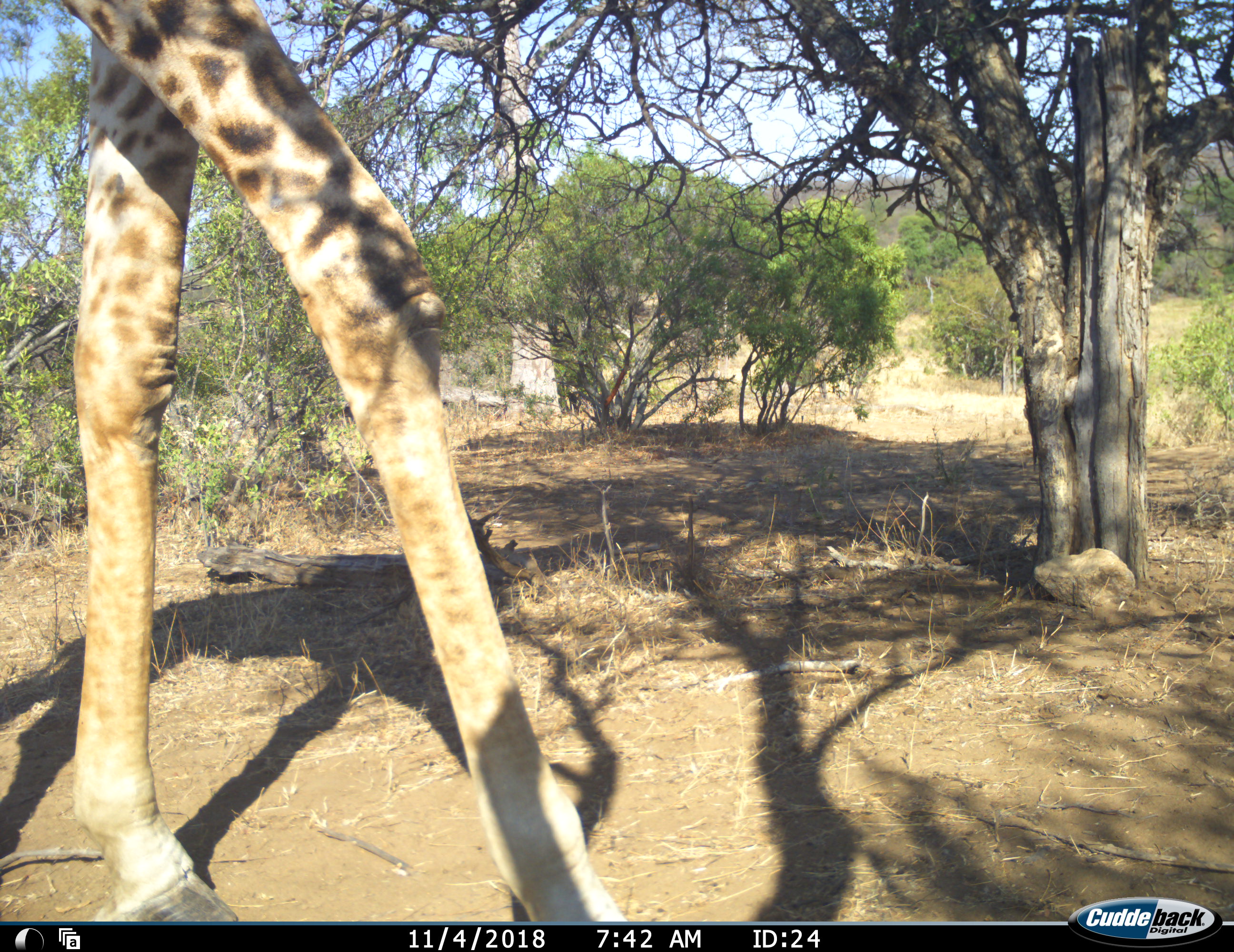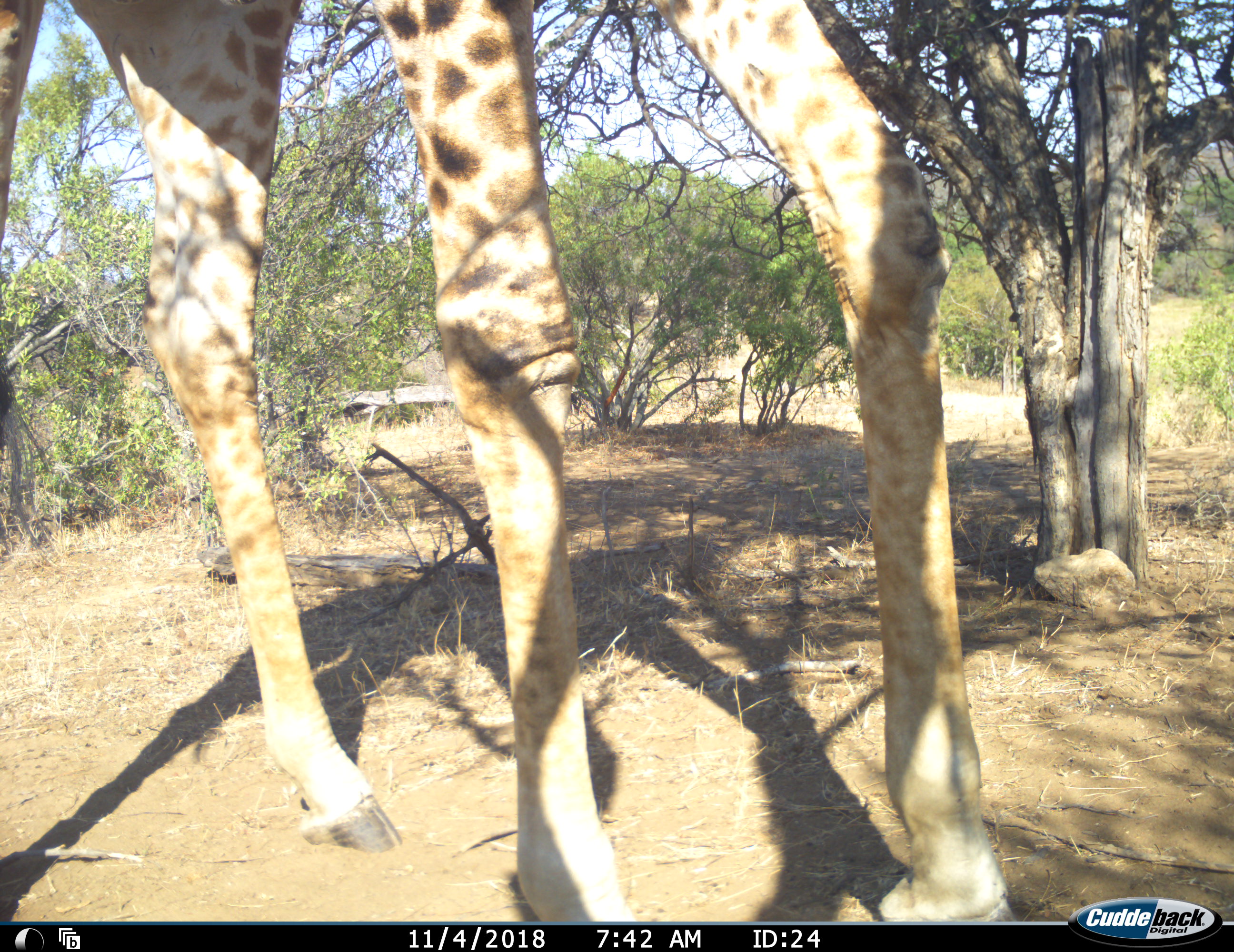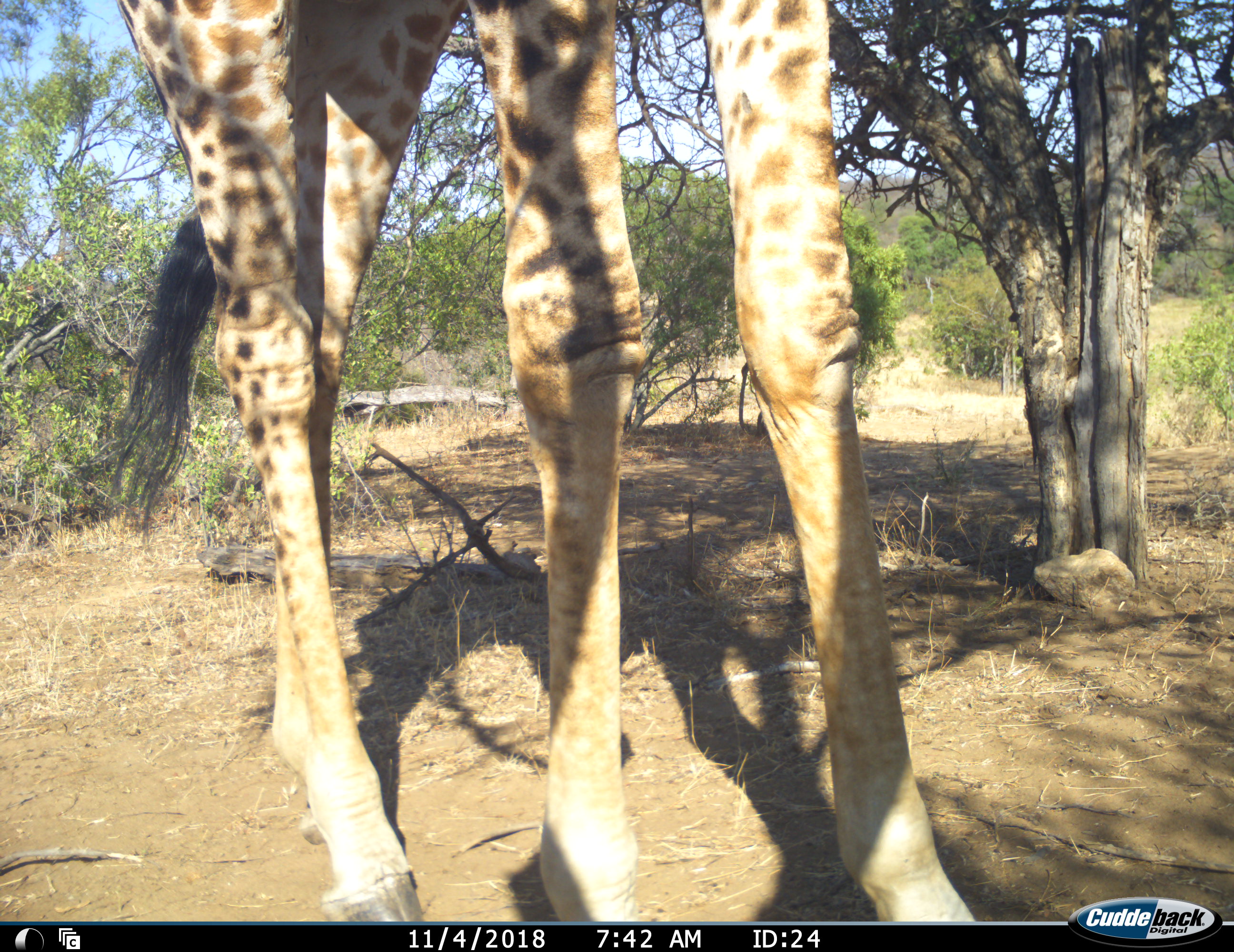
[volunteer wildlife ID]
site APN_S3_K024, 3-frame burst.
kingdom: Animalia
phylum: Chordata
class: Mammalia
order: Artiodactyla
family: Giraffidae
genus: Giraffa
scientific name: Giraffa camelopardalis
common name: giraffe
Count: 1.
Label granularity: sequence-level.